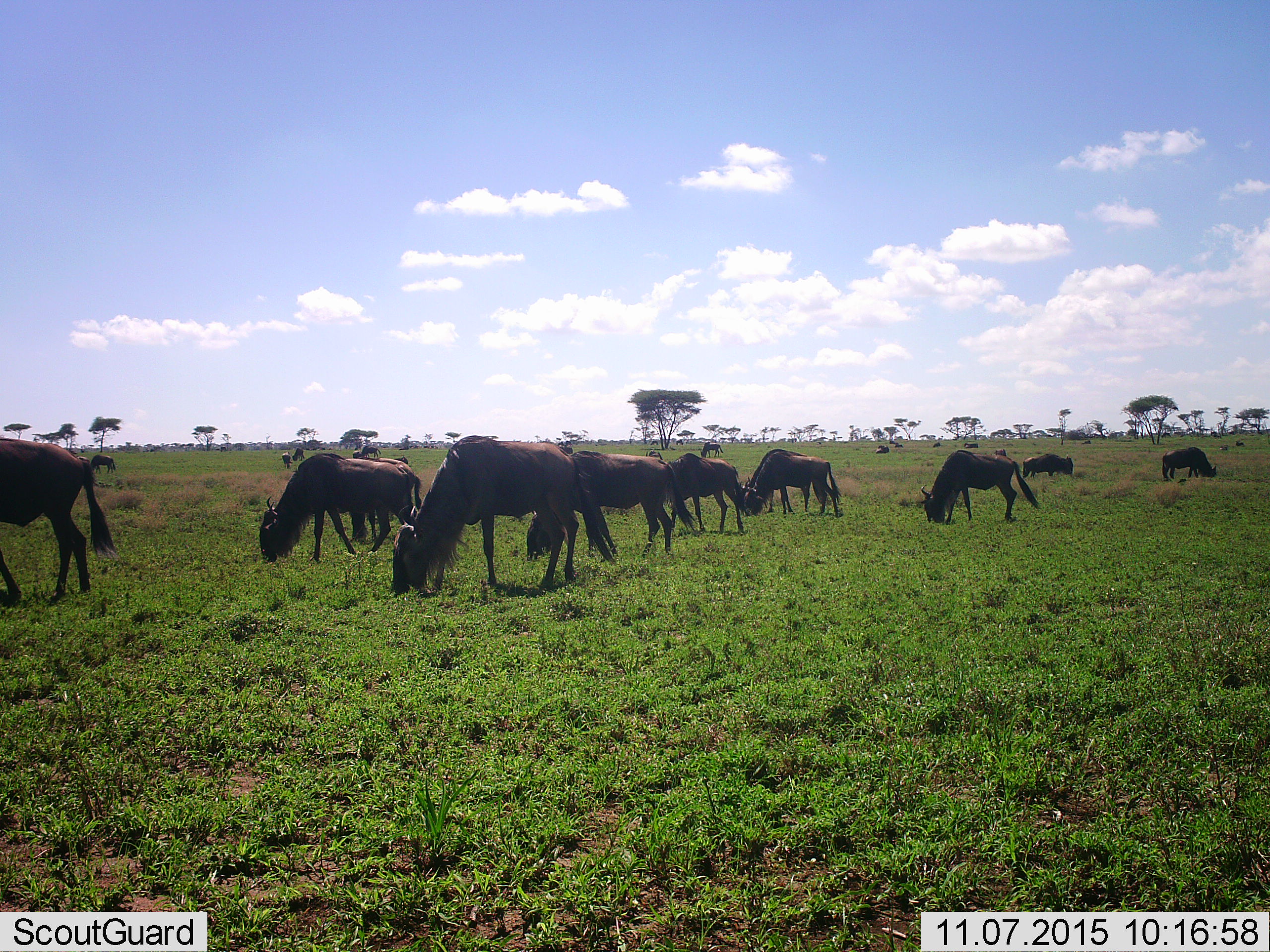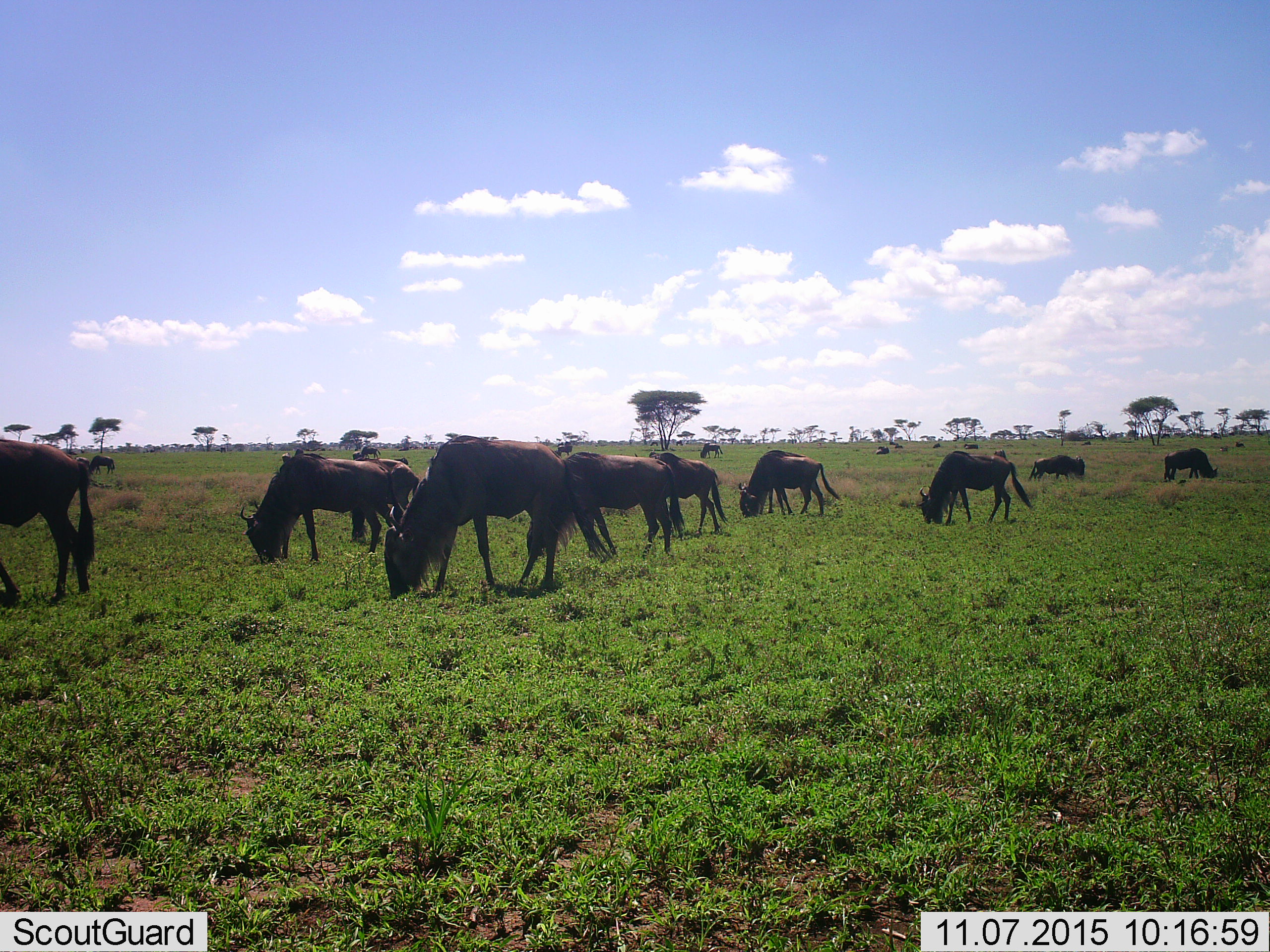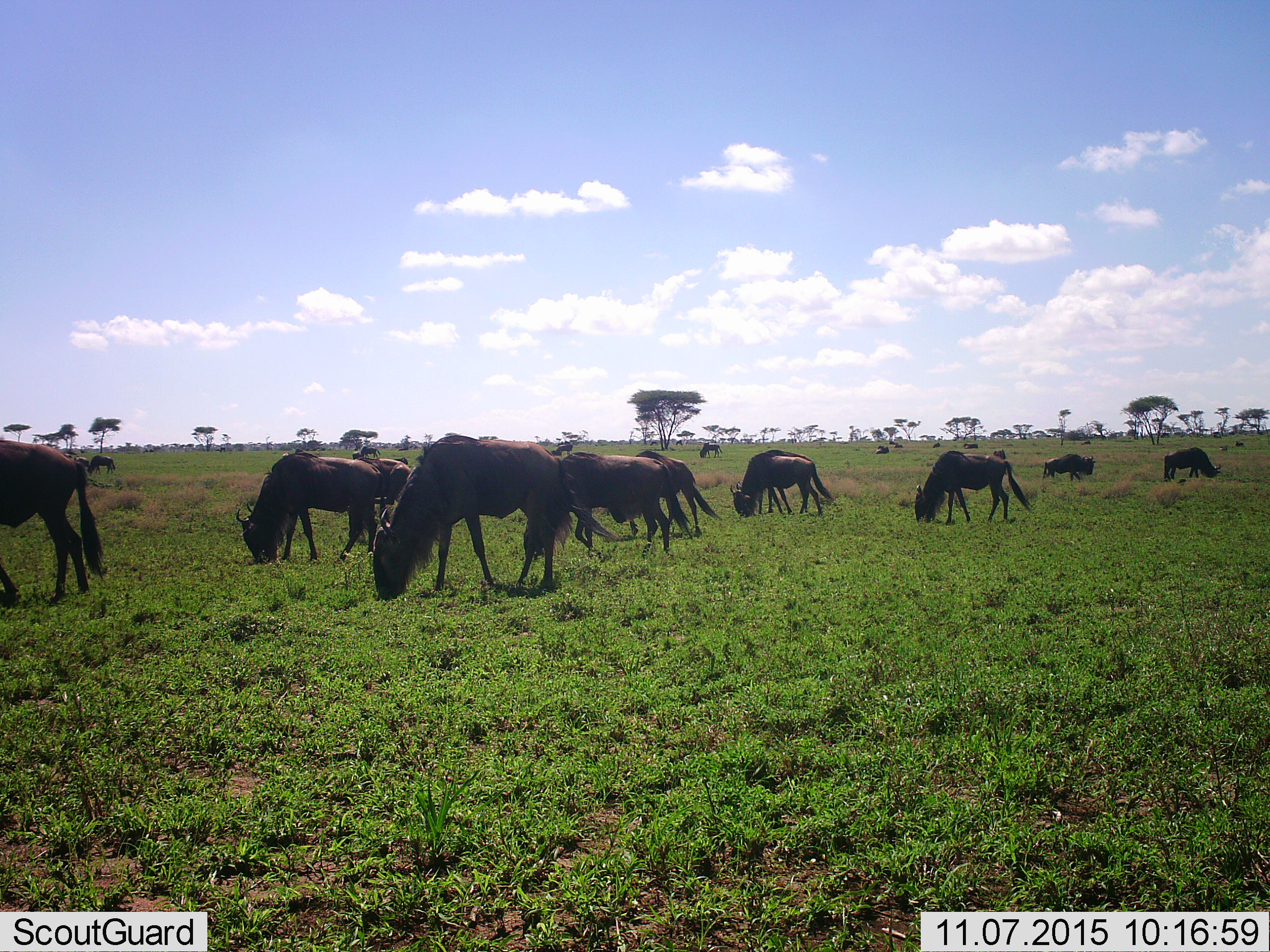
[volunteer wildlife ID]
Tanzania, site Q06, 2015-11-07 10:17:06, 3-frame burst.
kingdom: Animalia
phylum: Chordata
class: Mammalia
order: Artiodactyla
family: Bovidae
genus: Connochaetes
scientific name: Connochaetes taurinus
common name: blue wildebeest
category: wildebeest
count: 11-50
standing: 17%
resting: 17%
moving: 67%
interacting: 0%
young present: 0%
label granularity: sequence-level